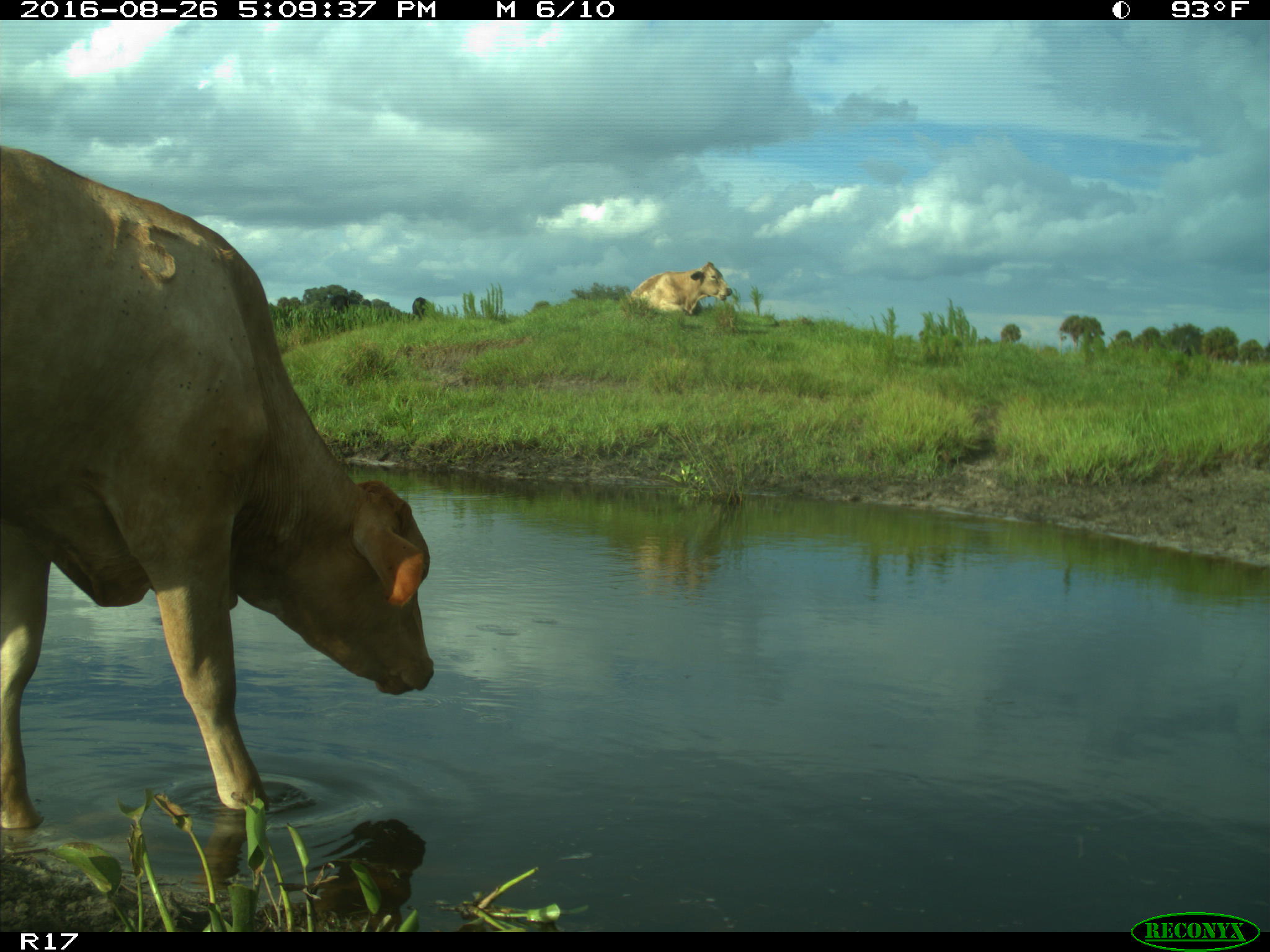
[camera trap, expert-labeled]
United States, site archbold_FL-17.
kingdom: Animalia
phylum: Chordata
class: Mammalia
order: Artiodactyla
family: Bovidae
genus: Bos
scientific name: Bos taurus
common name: domestic cow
Bos taurus (domestic cow).